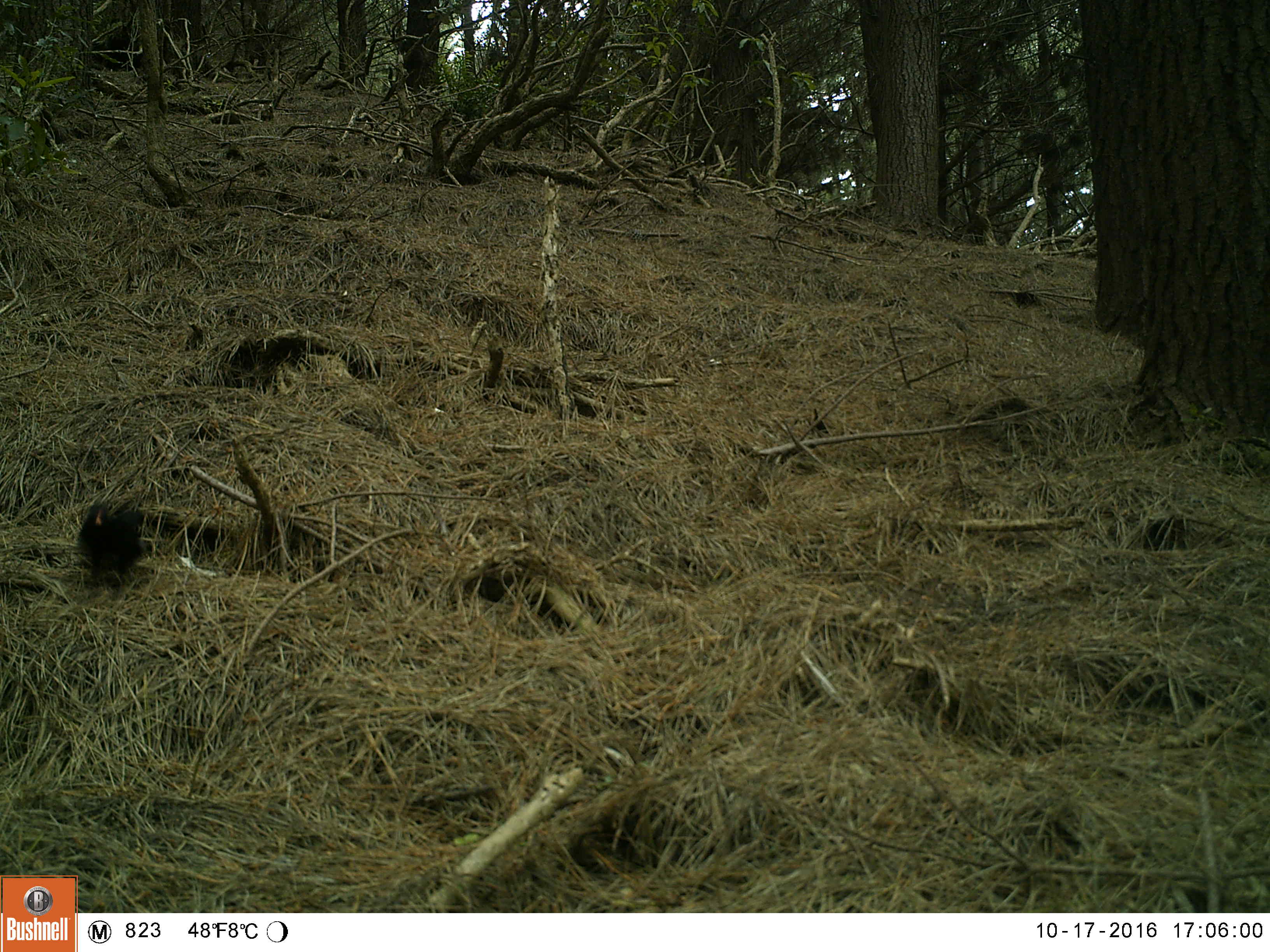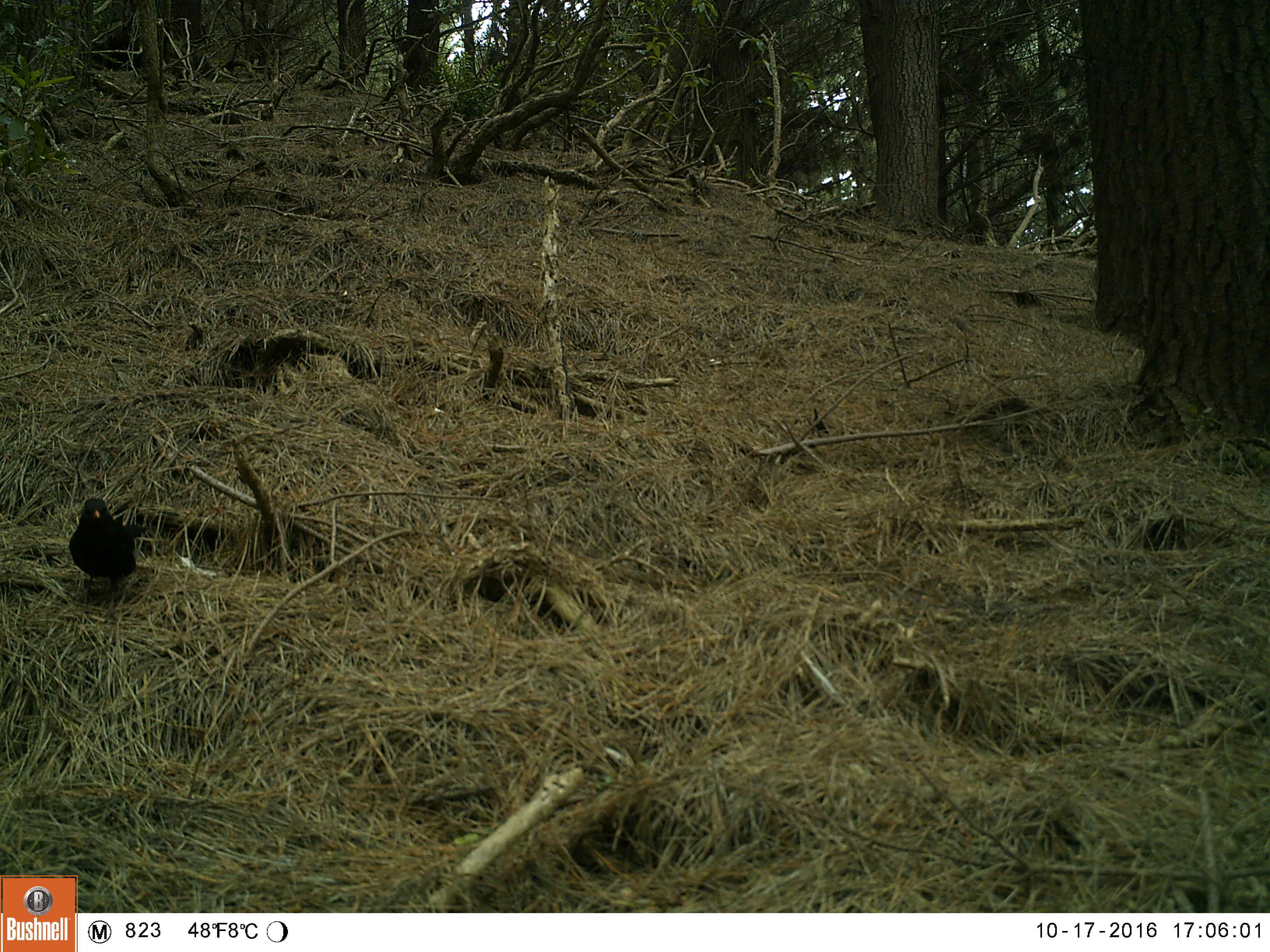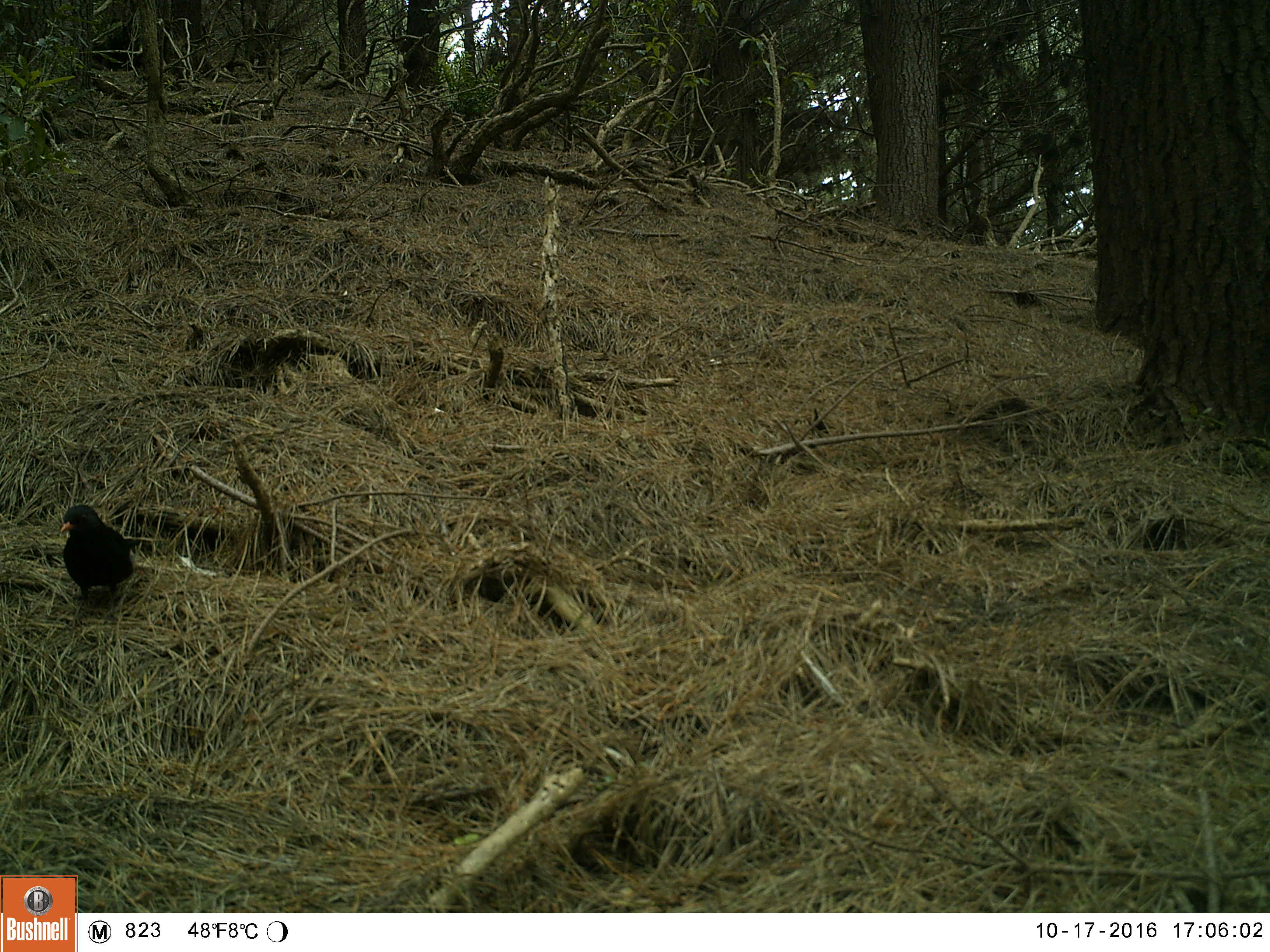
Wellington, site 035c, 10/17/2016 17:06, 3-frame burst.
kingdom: Animalia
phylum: Chordata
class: Aves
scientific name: Aves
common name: bird